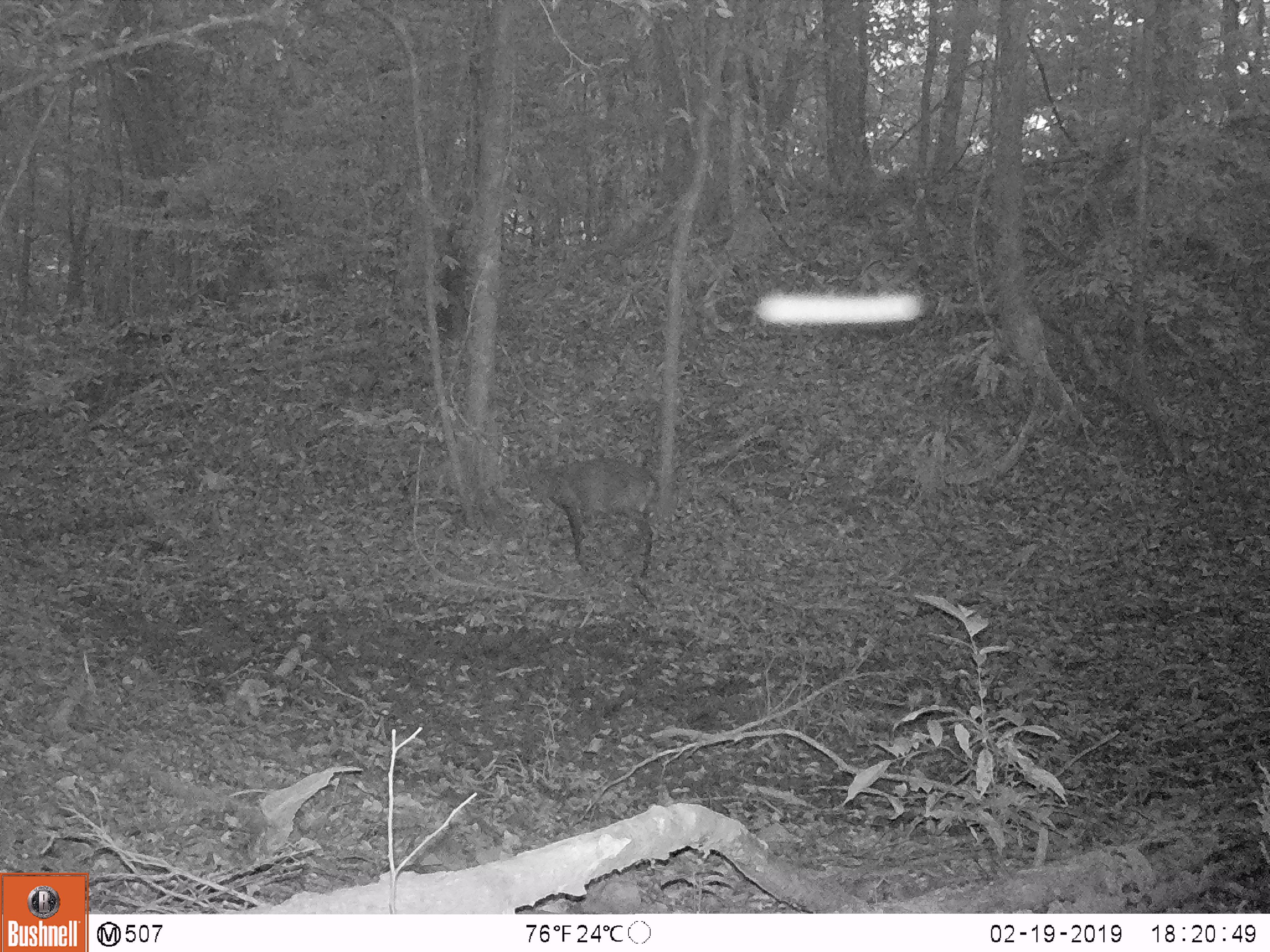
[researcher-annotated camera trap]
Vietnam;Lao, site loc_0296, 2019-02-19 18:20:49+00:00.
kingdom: Animalia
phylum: Chordata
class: Mammalia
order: Artiodactyla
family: Cervidae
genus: Muntiacus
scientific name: Muntiacus vuquangensis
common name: large-antlered muntjac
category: large antlered muntjac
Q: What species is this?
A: Large antlered muntjac (large-antlered muntjac) (Muntiacus vuquangensis).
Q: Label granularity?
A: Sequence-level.